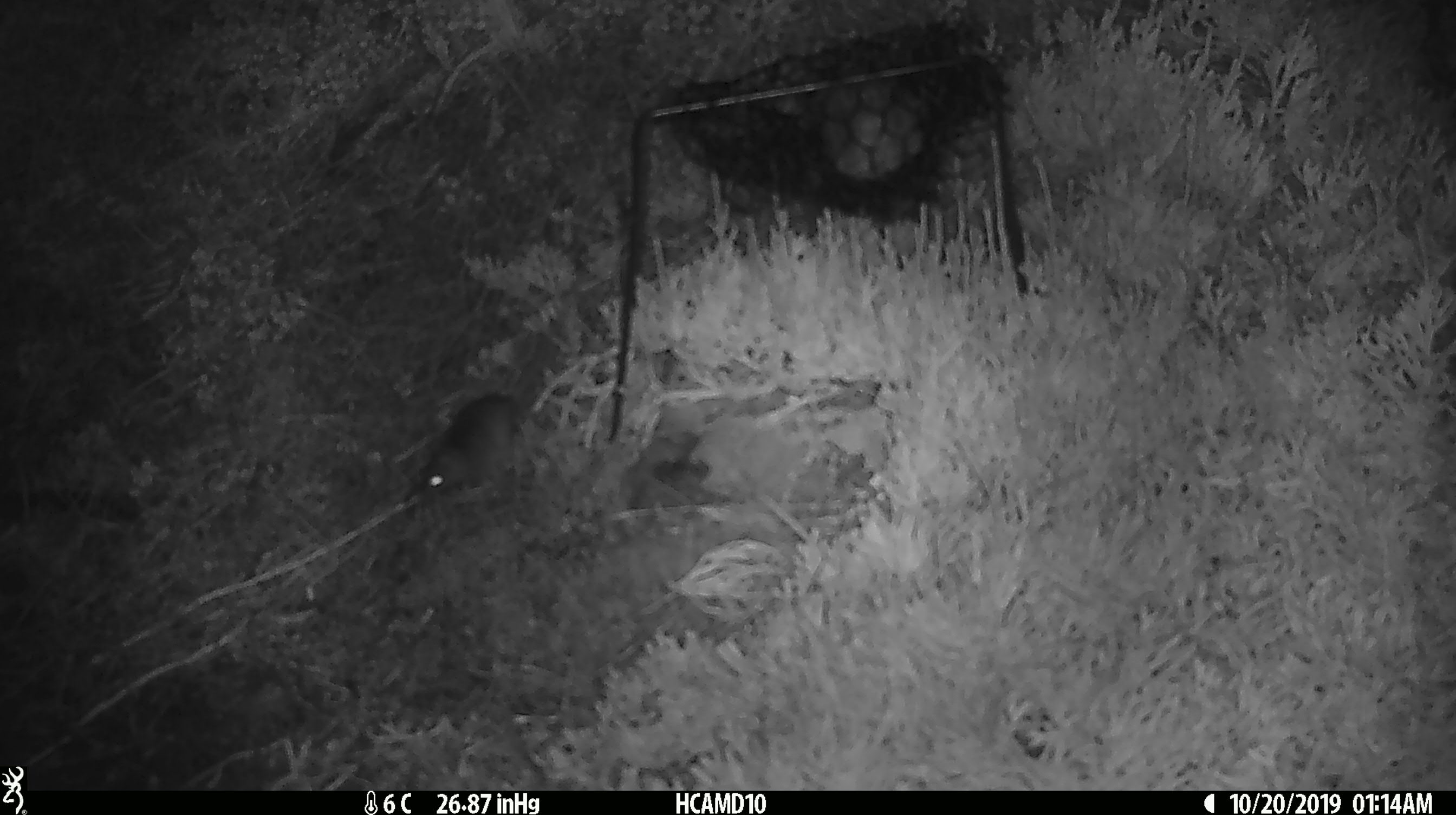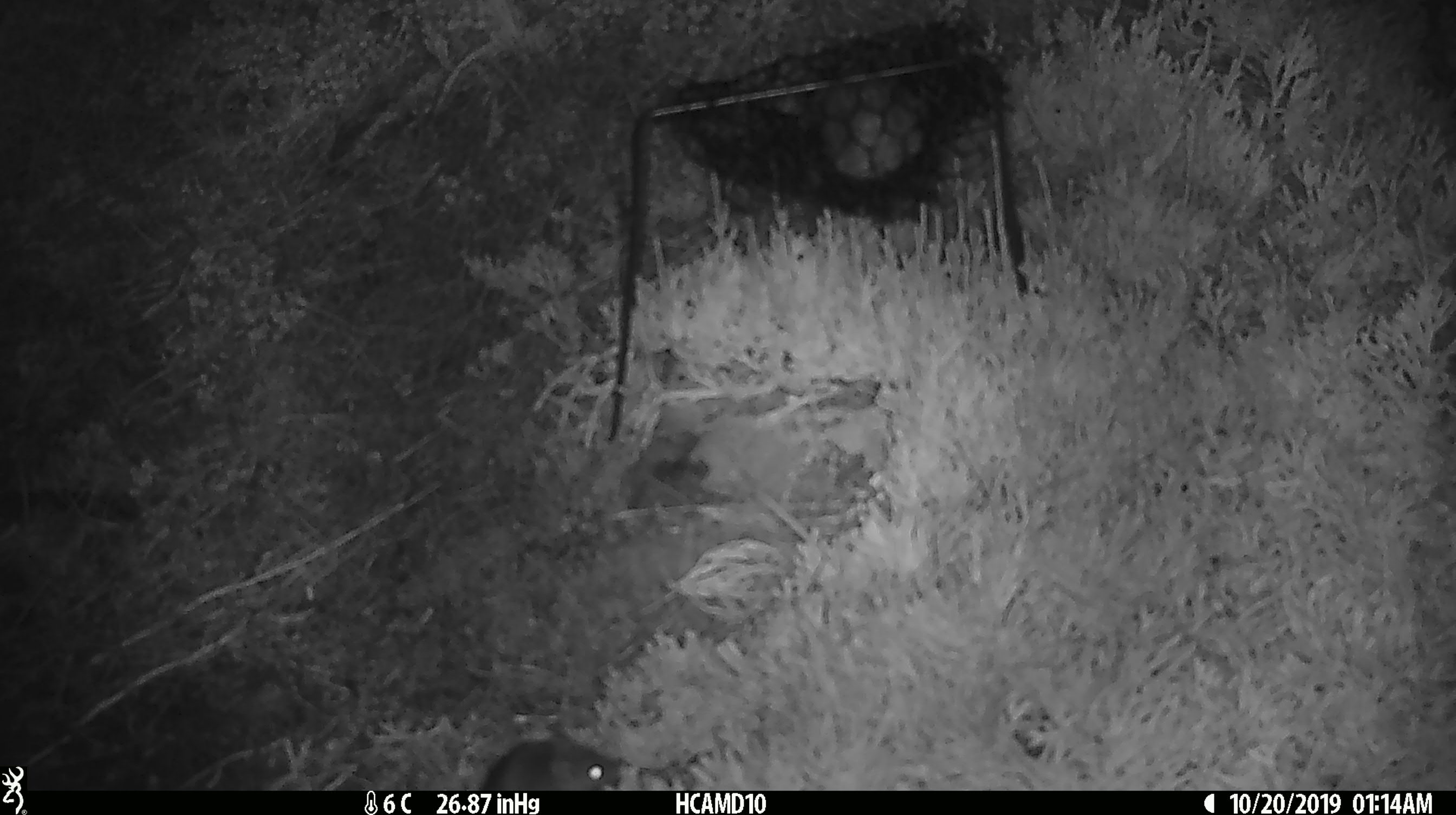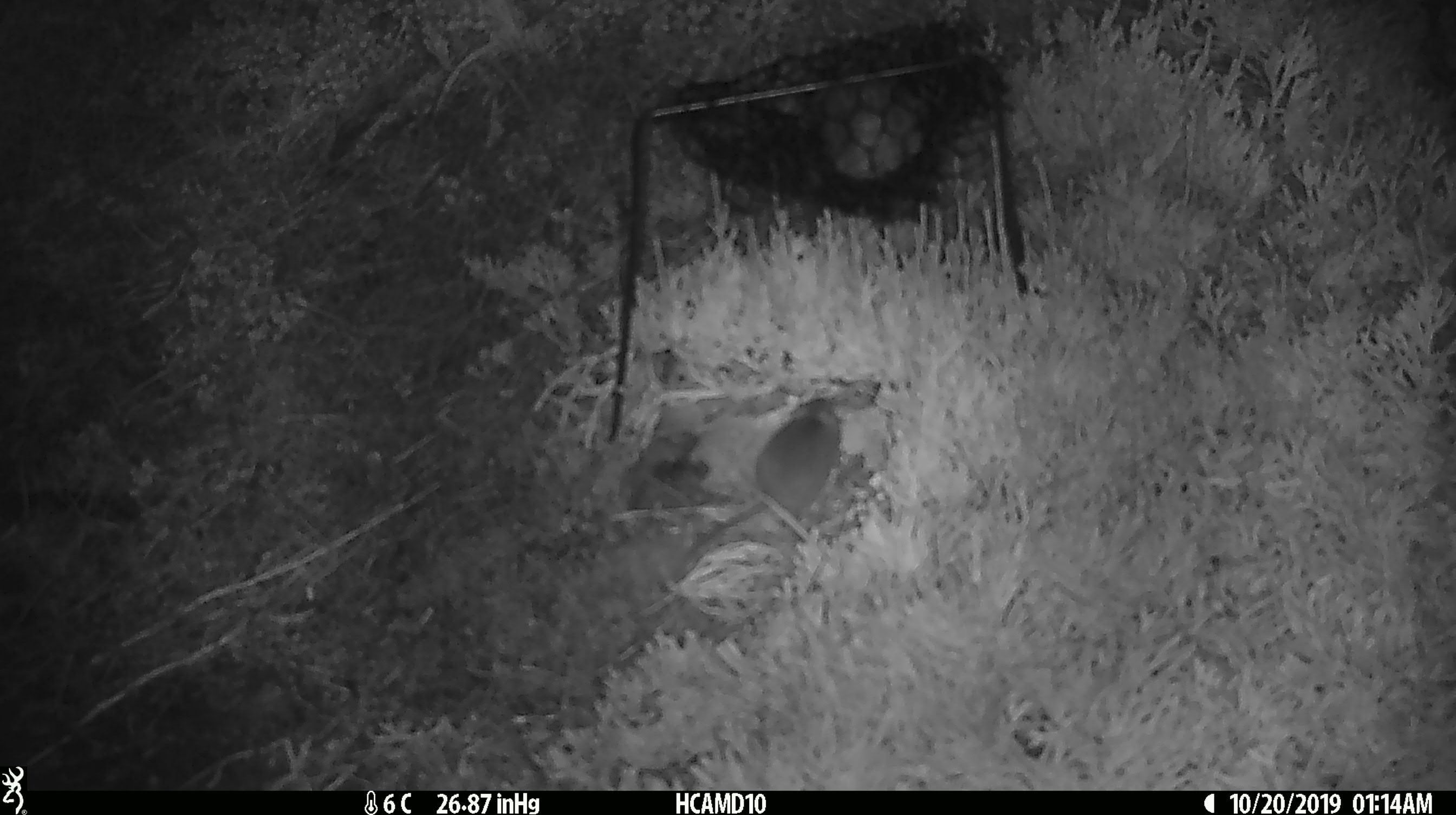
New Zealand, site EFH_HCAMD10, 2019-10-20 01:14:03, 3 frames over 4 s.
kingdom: Animalia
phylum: Chordata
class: Mammalia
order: Rodentia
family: Muridae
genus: Mus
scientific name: Mus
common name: mouse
Mouse (Mus).